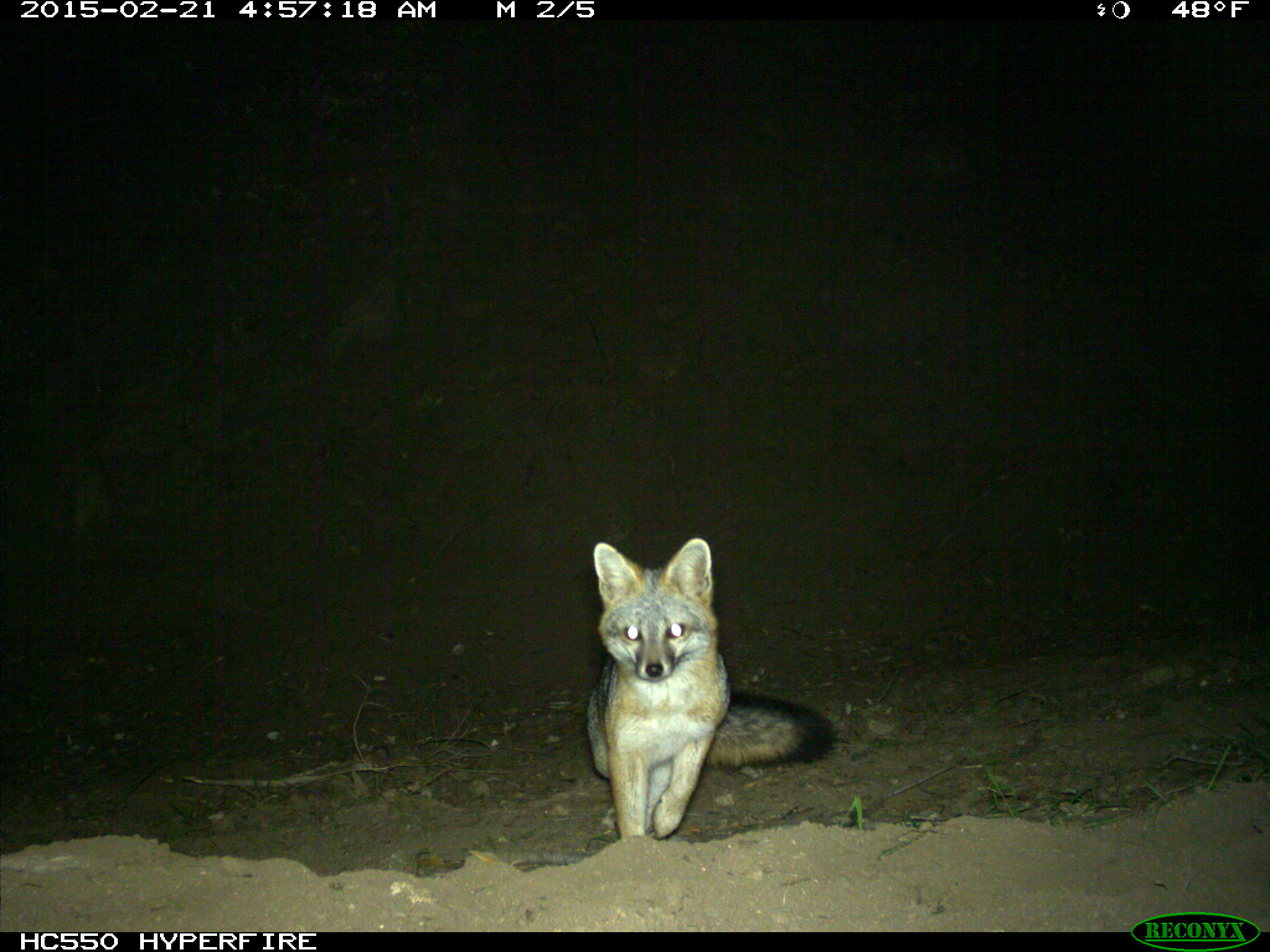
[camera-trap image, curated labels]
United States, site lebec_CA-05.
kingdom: Animalia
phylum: Chordata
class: Mammalia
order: Carnivora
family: Canidae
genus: Urocyon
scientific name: Urocyon cinereoargenteus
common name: gray fox